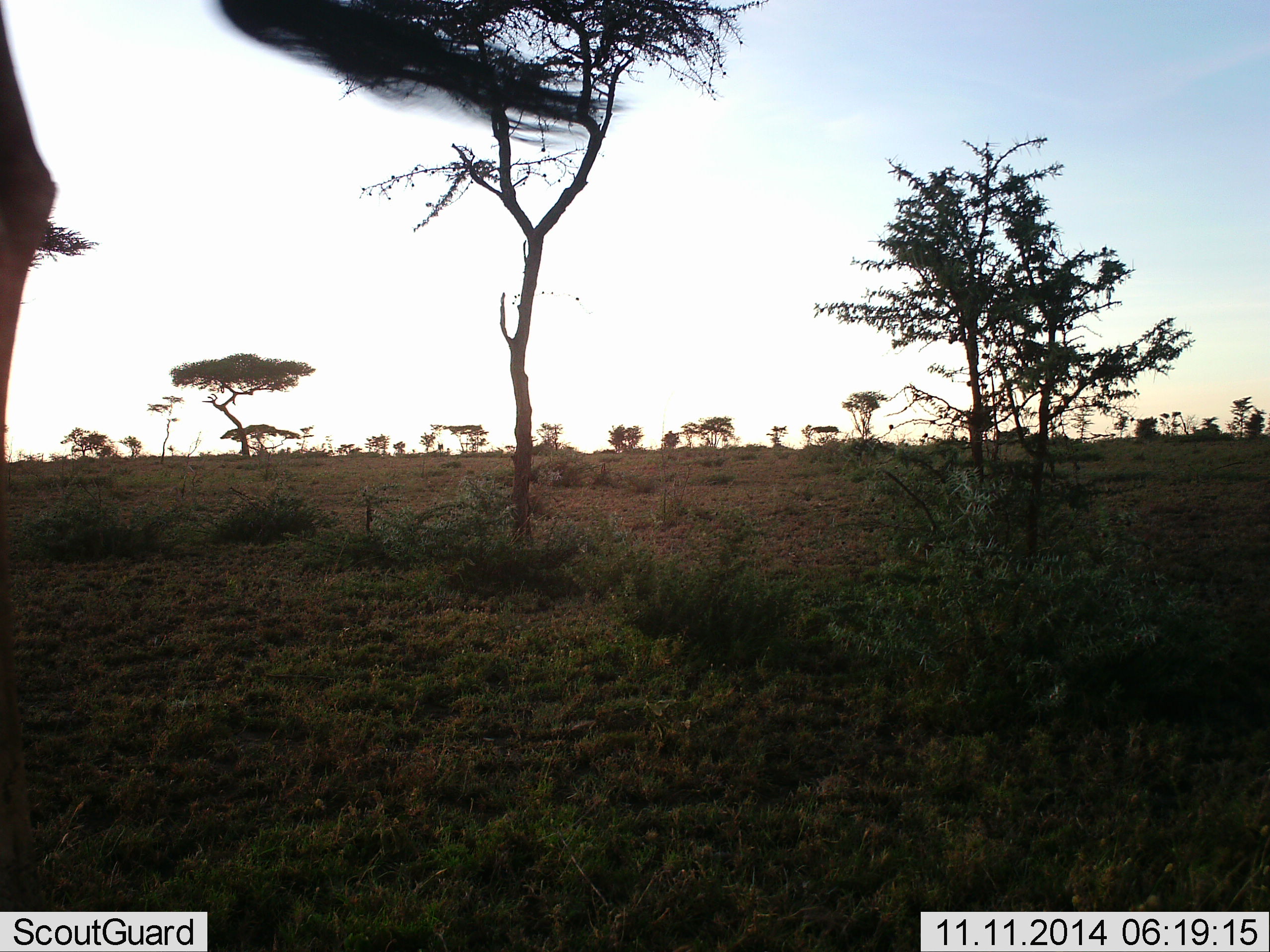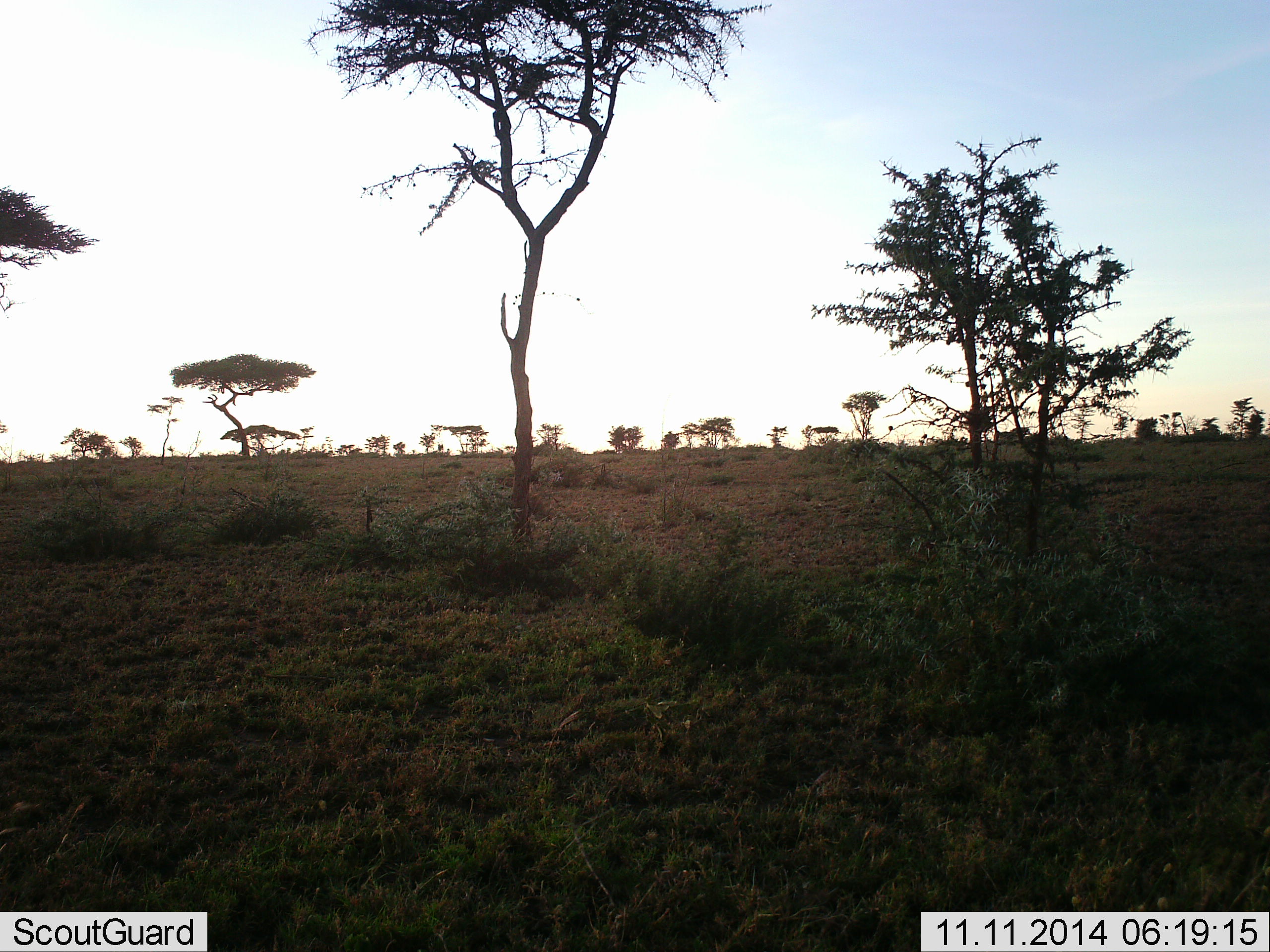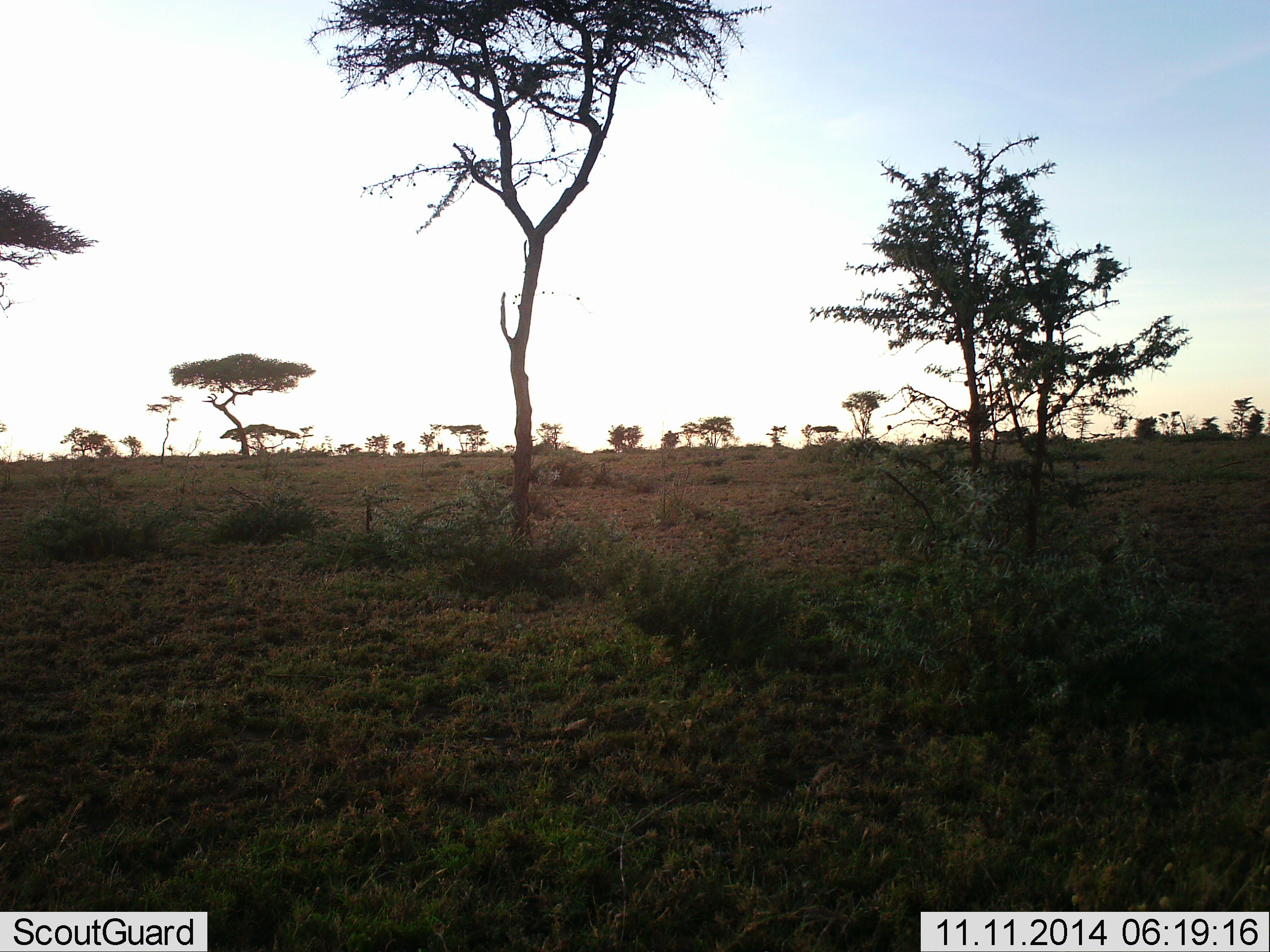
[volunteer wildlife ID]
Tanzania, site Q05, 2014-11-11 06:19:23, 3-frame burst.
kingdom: Animalia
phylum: Chordata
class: Mammalia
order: Artiodactyla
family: Giraffidae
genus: Giraffa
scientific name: Giraffa camelopardalis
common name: giraffe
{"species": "giraffe (Giraffa camelopardalis)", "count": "1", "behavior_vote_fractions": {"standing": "33%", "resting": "0%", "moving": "67%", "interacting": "0%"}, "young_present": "0%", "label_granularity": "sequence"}